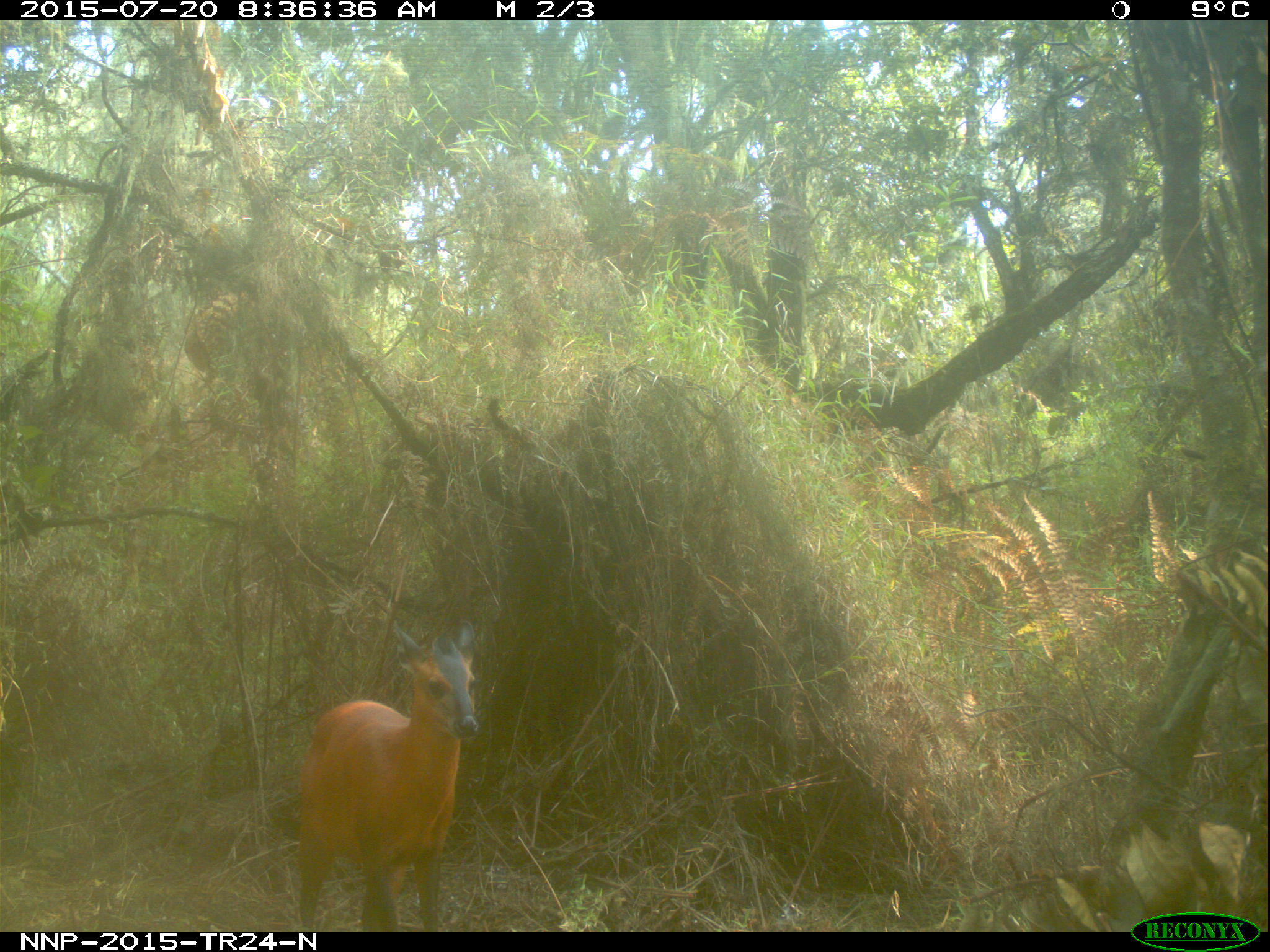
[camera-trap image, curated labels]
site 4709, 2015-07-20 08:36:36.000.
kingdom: Animalia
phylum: Chordata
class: Mammalia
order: Artiodactyla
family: Bovidae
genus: Cephalophus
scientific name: Cephalophus nigrifrons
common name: black-fronted duiker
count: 1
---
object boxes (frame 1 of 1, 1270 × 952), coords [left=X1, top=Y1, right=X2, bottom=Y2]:
cephalophus nigrifrons: [left=296, top=616, right=482, bottom=930]